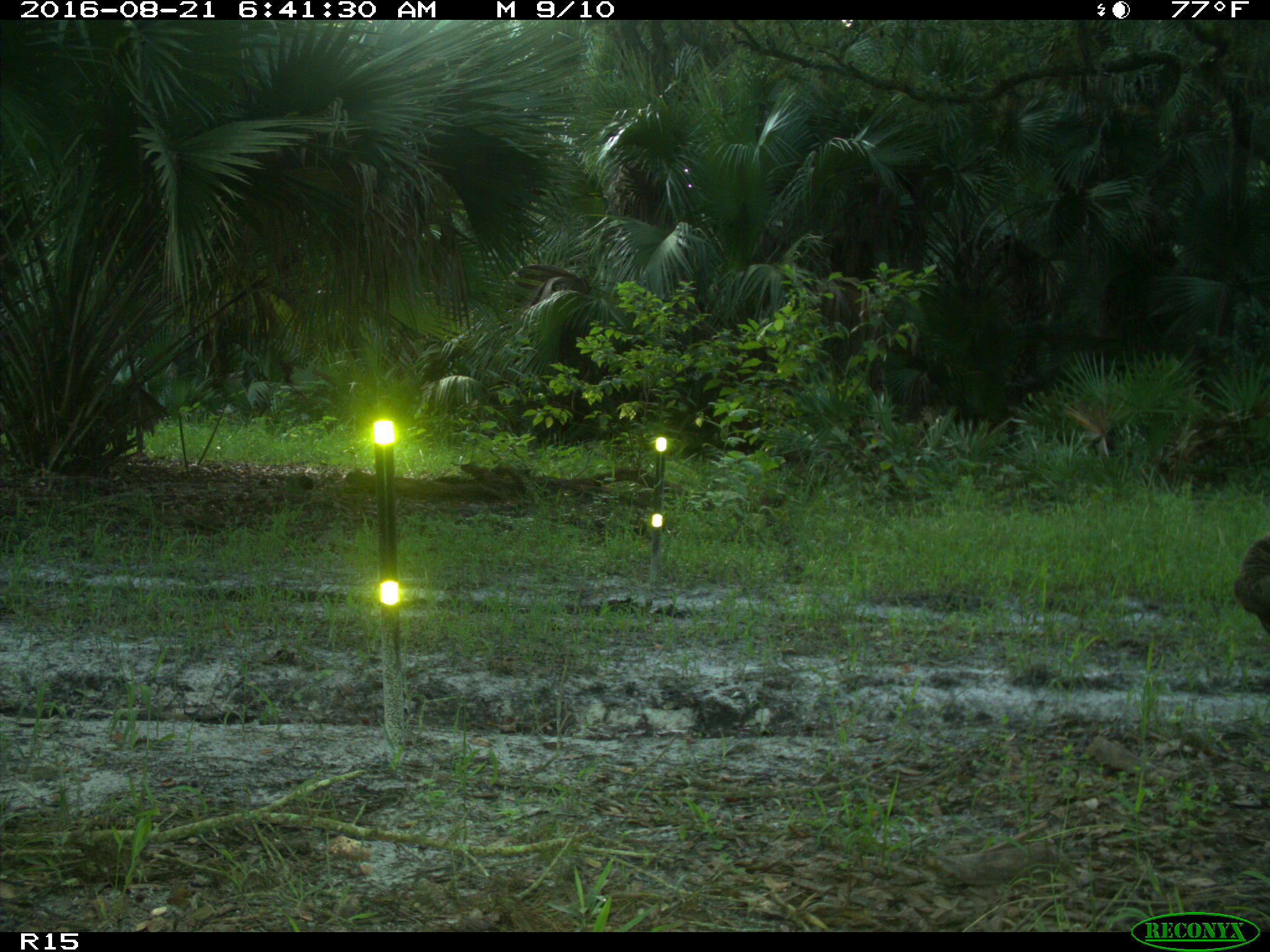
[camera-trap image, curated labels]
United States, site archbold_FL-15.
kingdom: Animalia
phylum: Chordata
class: Aves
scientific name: Aves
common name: birds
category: unidentified bird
Unidentified bird (birds) (Aves).